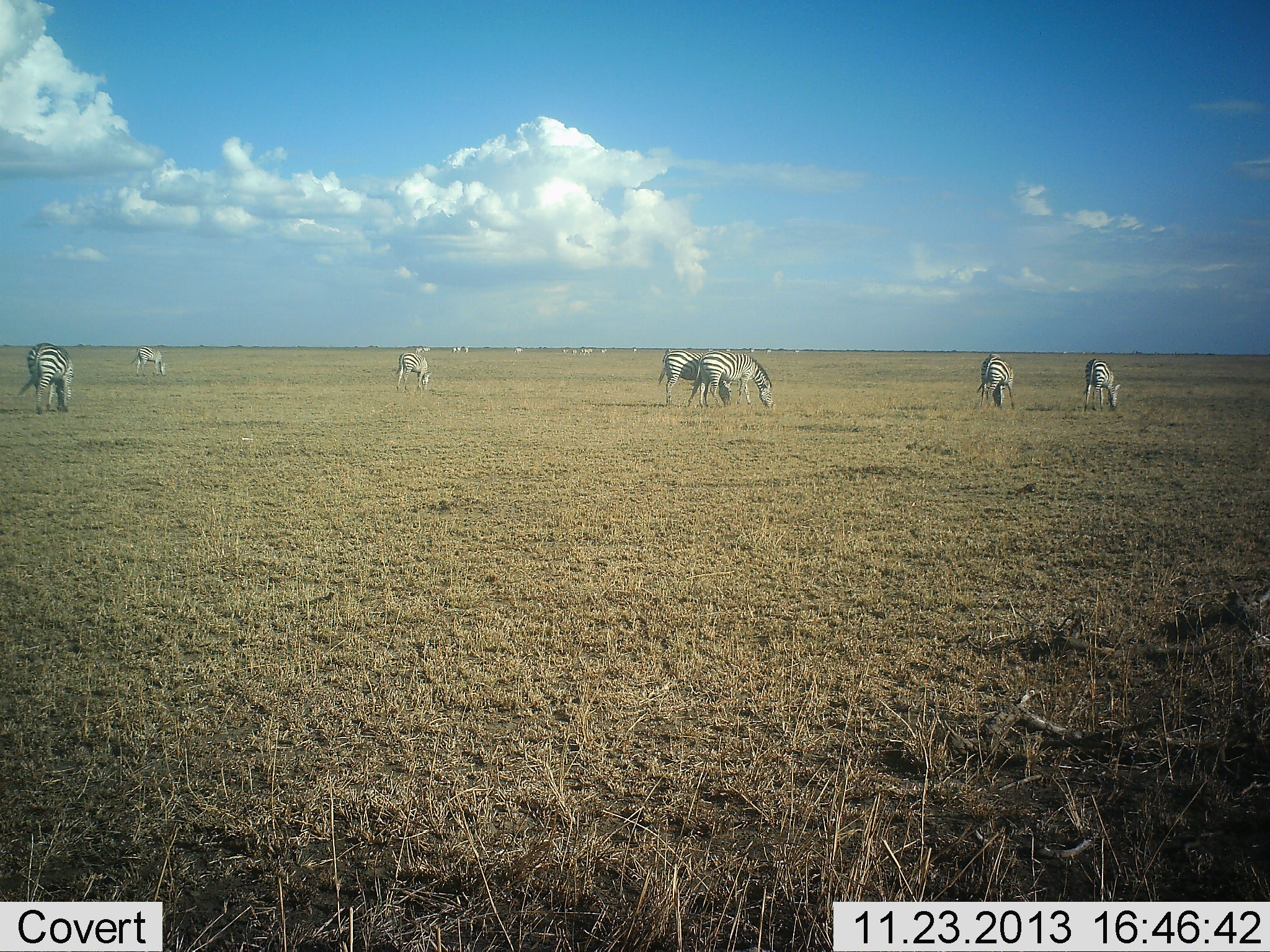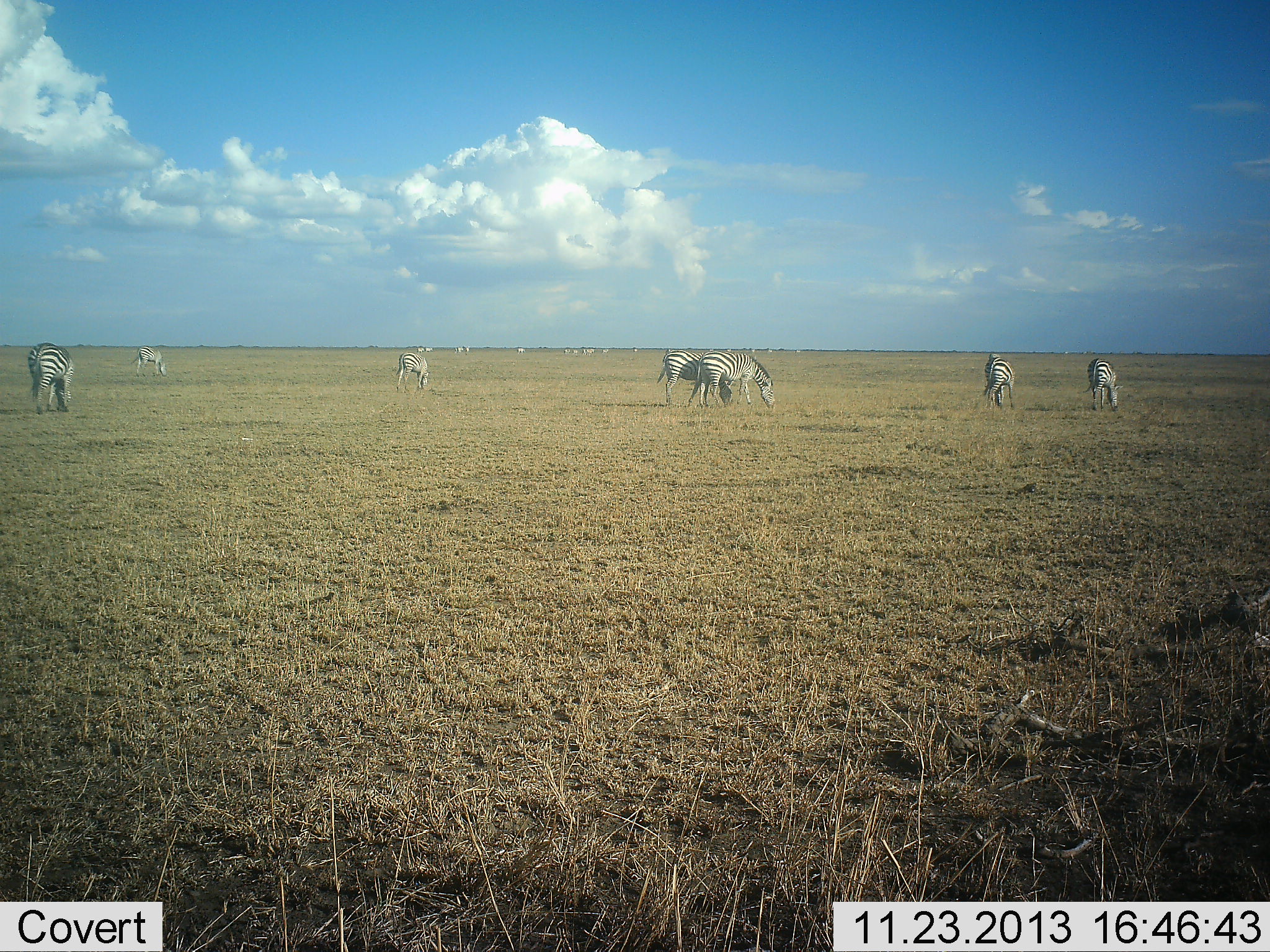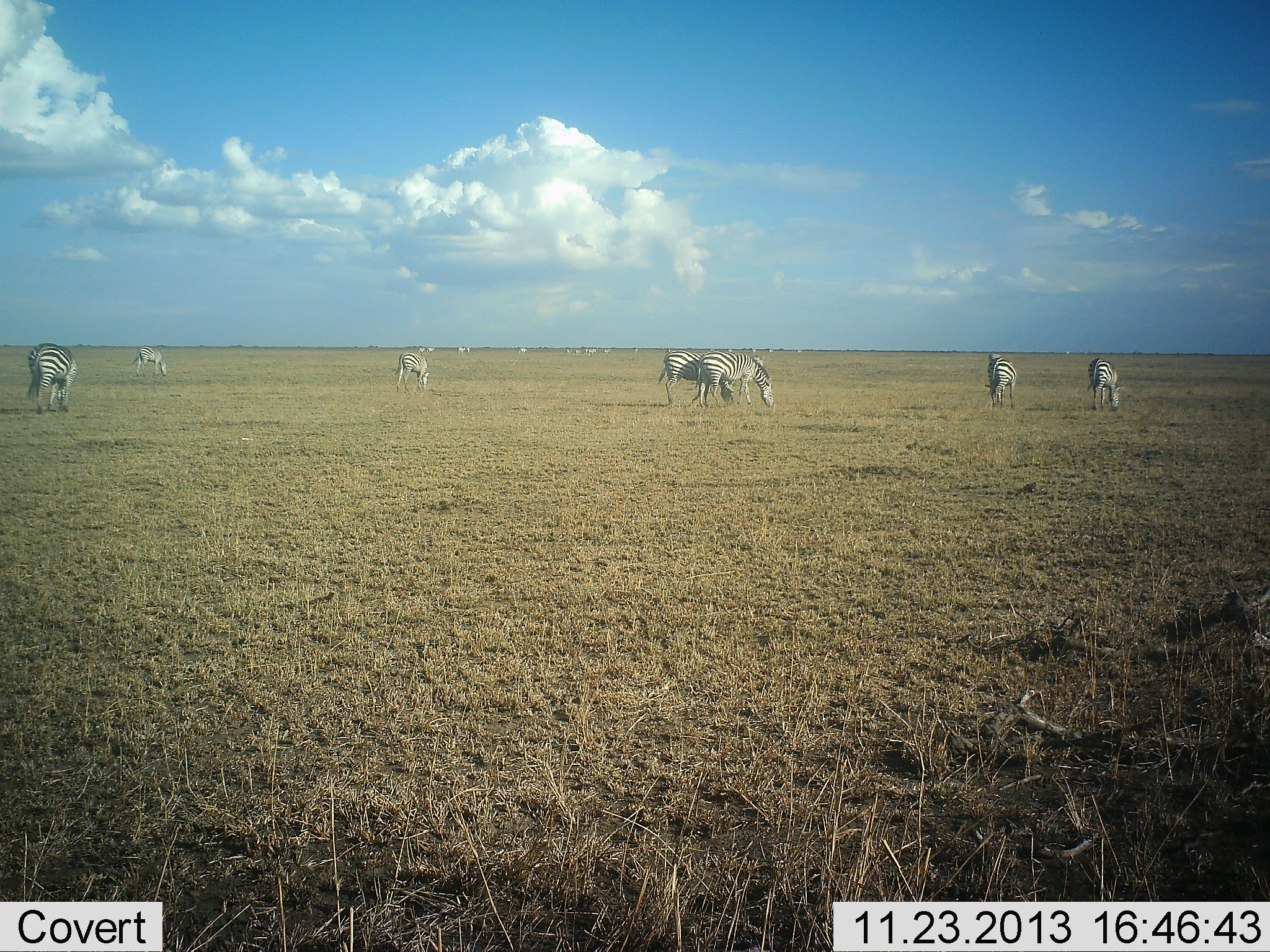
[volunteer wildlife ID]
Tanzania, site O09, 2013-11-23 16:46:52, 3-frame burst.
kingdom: Animalia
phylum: Chordata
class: Mammalia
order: Perissodactyla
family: Equidae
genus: Equus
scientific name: Equus quagga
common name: plains zebra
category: zebra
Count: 7.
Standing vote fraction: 40%.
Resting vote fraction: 0%.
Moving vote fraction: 20%.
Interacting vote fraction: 0%.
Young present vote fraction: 0%.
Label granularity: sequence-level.